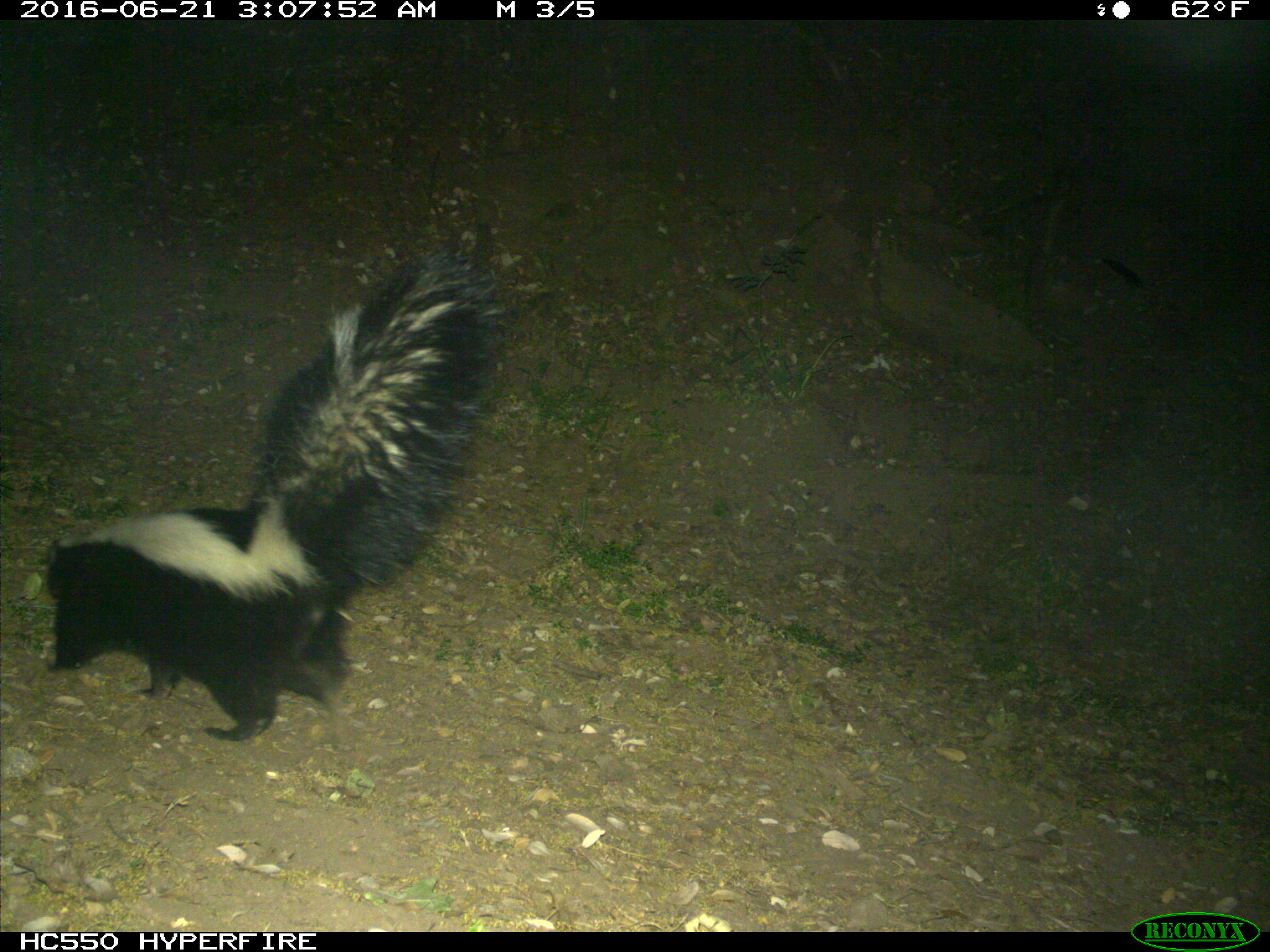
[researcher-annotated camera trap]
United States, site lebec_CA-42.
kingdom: Animalia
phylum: Chordata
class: Mammalia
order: Carnivora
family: Mephitidae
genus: Mephitis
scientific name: Mephitis mephitis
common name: striped skunk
Mephitis mephitis (striped skunk).